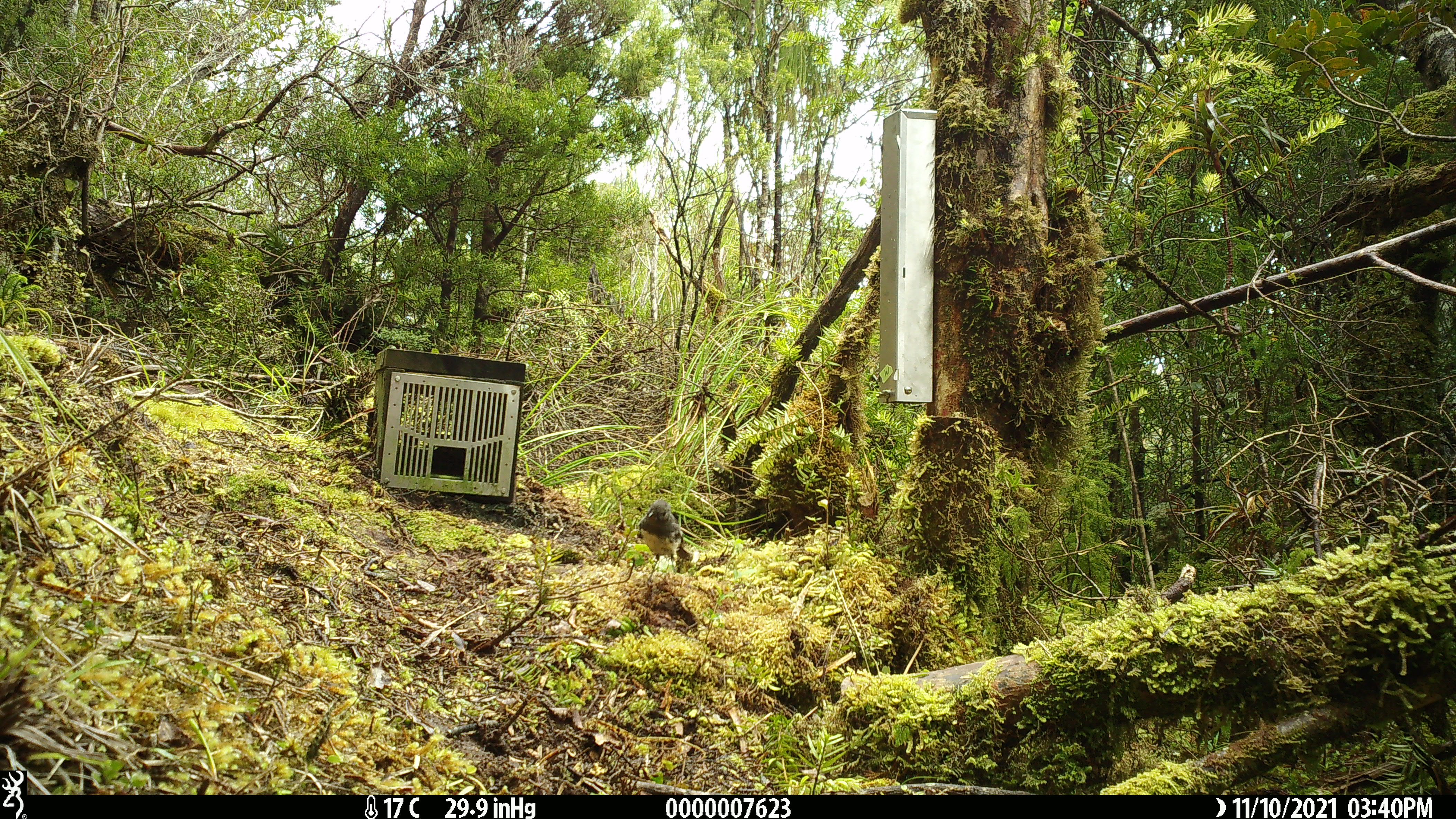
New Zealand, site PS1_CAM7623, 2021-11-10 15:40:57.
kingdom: Animalia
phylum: Chordata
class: Aves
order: Passeriformes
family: Petroicidae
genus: Petroica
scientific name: Petroica australis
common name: new zealand robin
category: robin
Robin (new zealand robin) (Petroica australis).